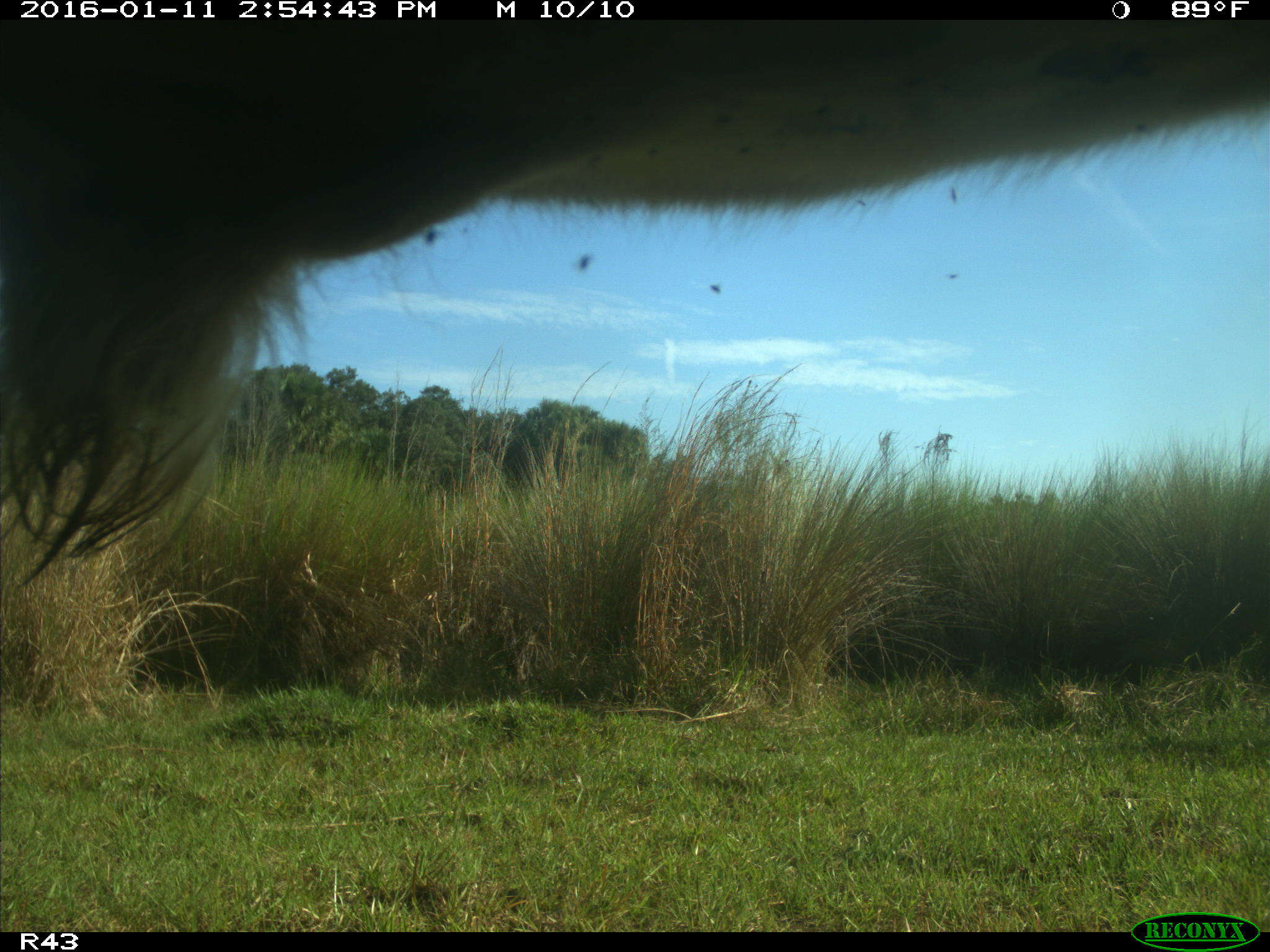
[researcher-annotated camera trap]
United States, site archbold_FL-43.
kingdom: Animalia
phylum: Chordata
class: Mammalia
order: Artiodactyla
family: Bovidae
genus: Bos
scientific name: Bos taurus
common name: domestic cow